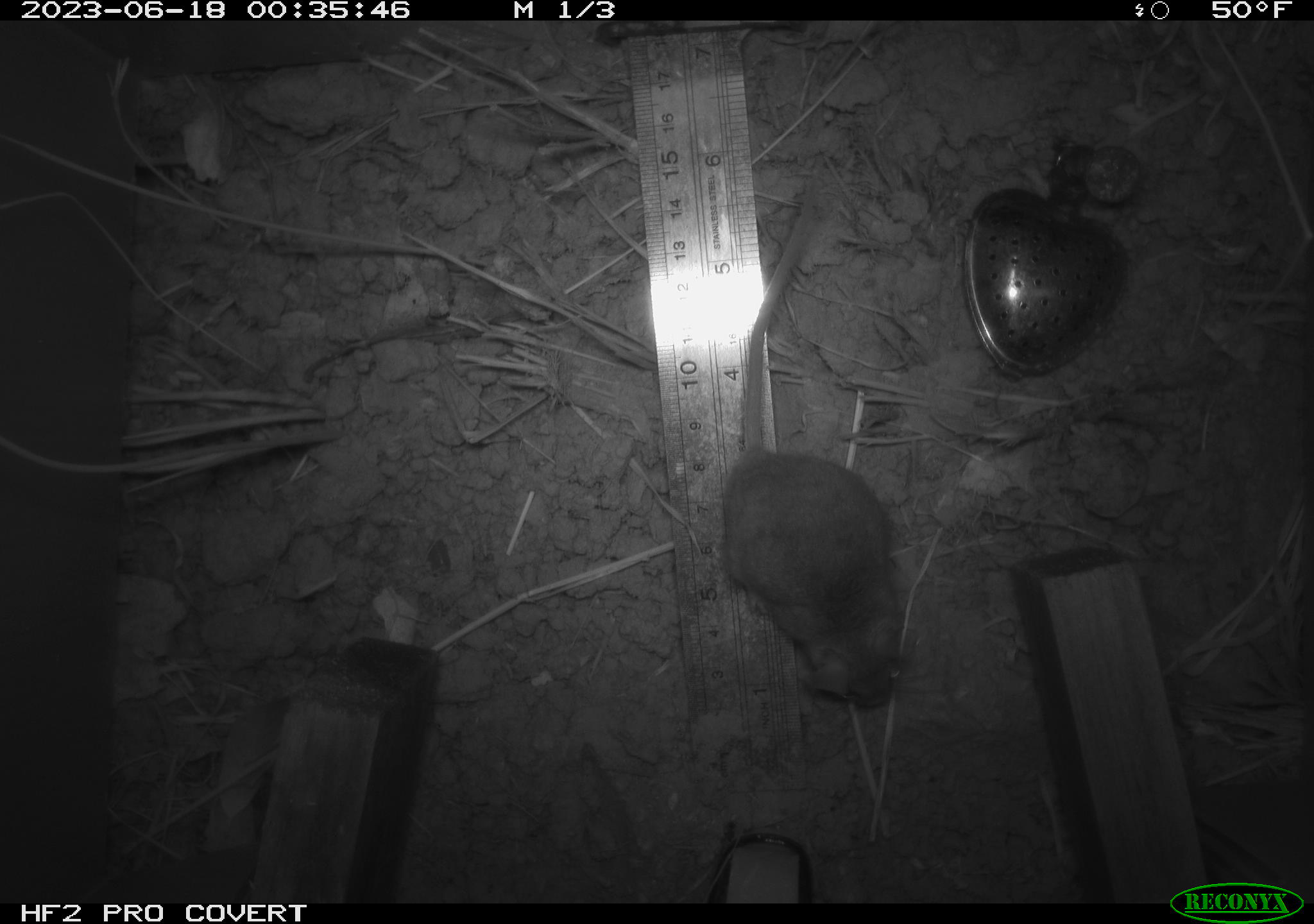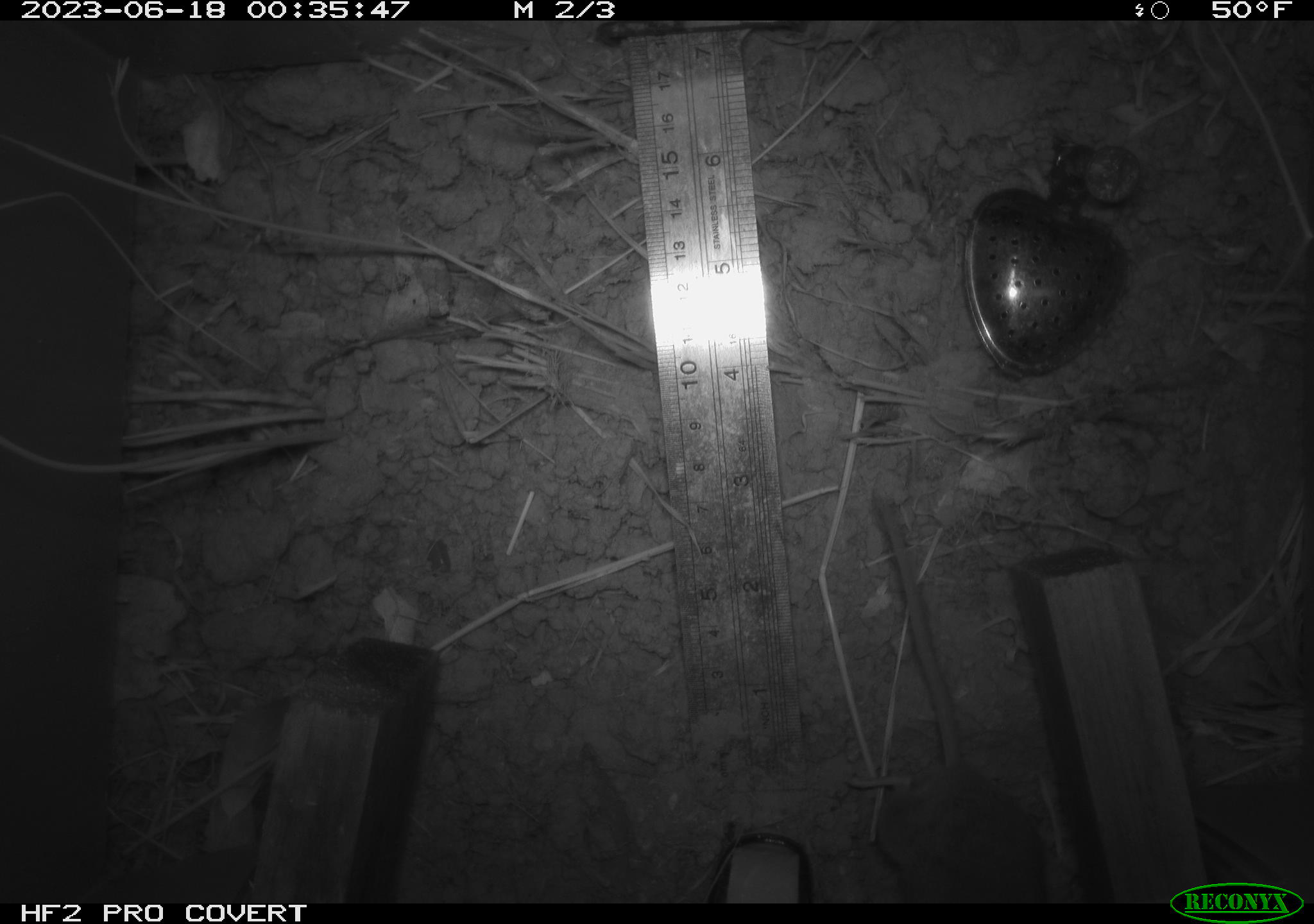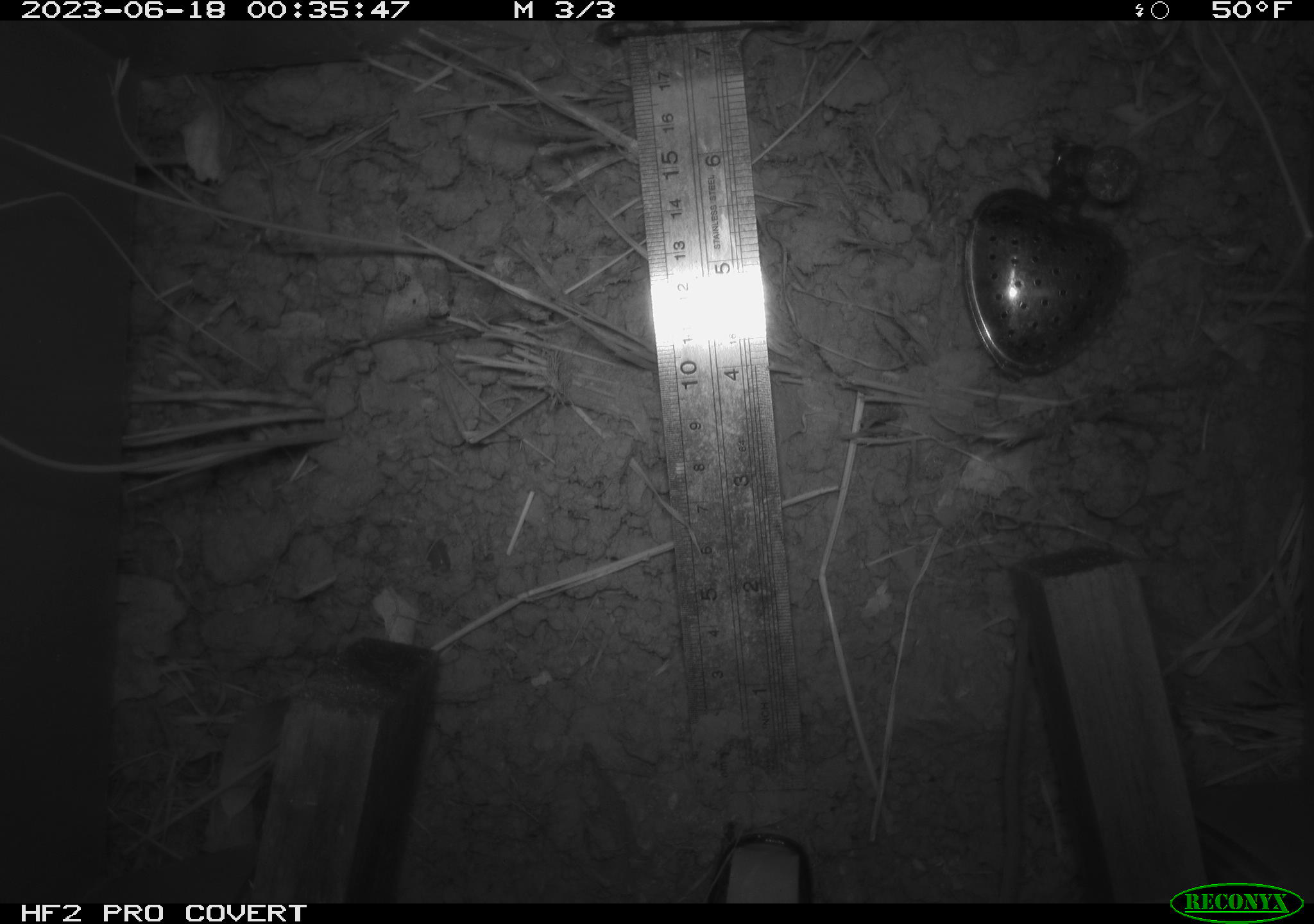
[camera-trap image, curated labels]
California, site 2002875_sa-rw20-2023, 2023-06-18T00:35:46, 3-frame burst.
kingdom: Animalia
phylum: Chordata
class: Mammalia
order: Rodentia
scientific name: Rodentia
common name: mouse species